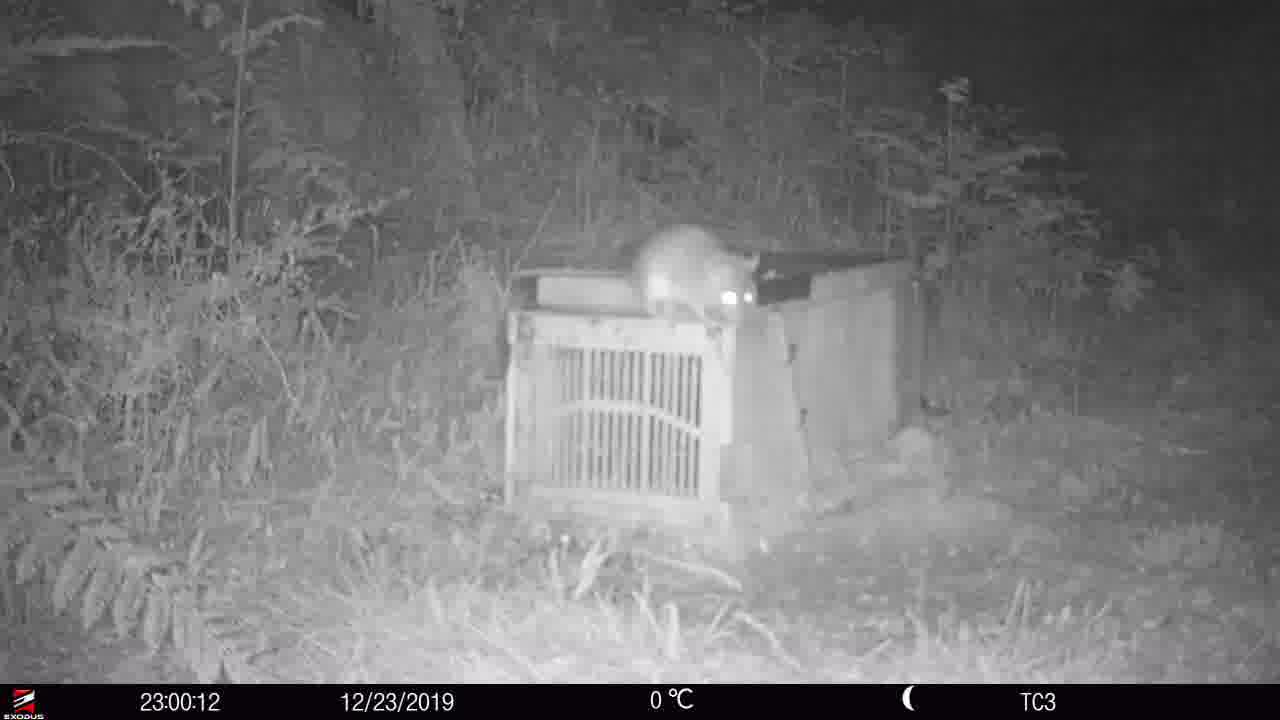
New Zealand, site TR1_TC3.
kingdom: Animalia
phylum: Chordata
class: Mammalia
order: Rodentia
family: Muridae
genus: Rattus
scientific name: Rattus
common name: rat